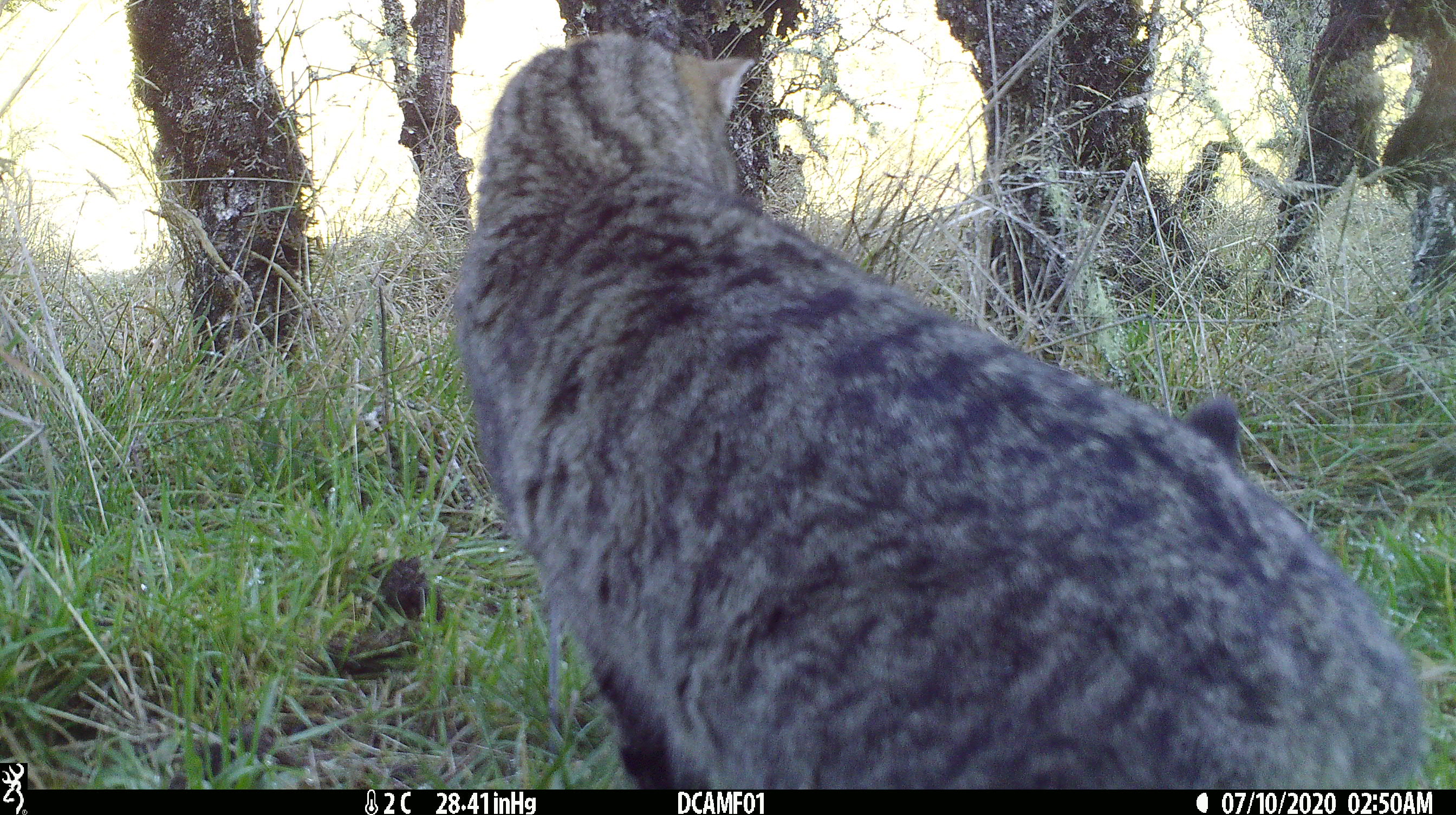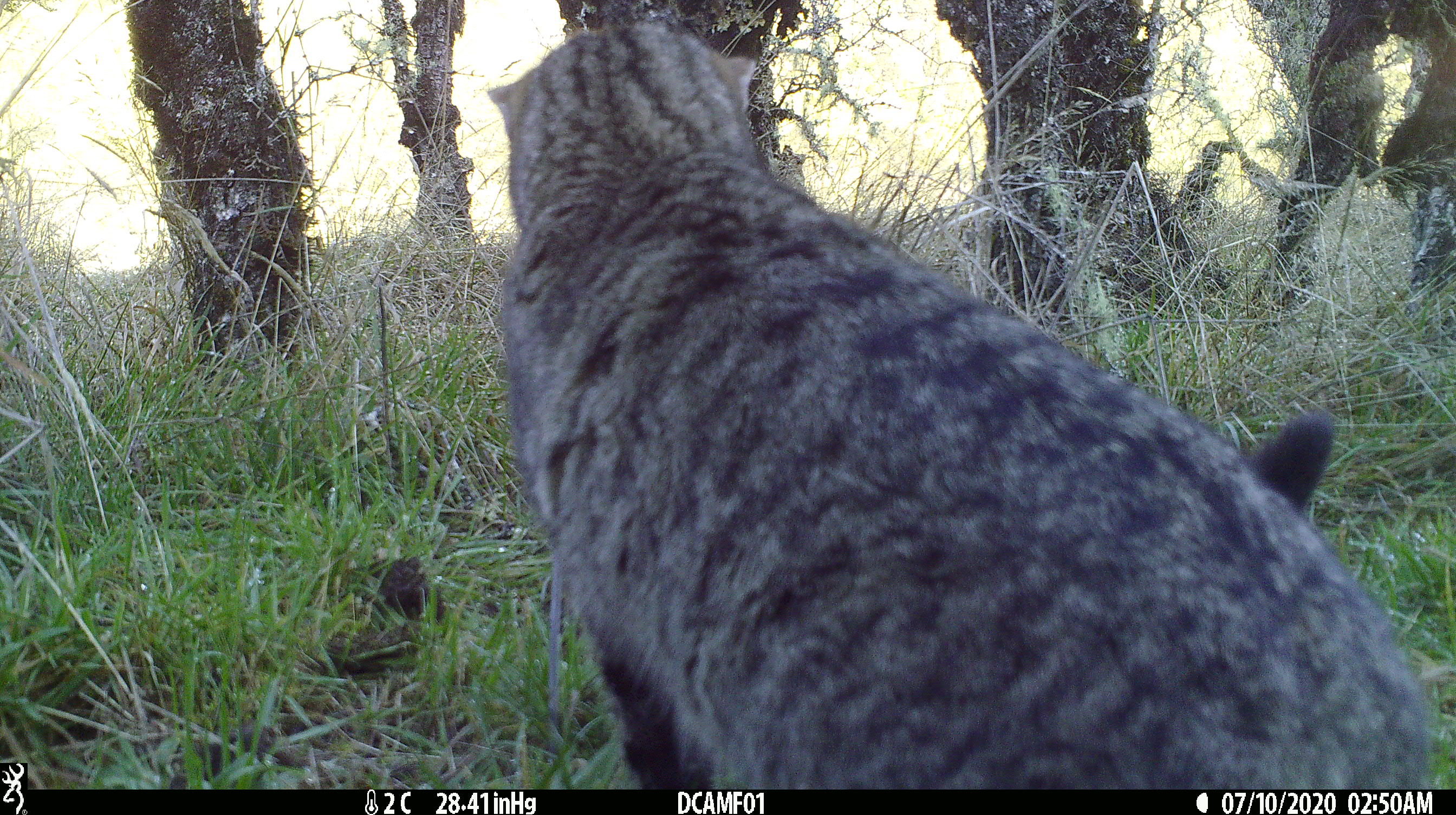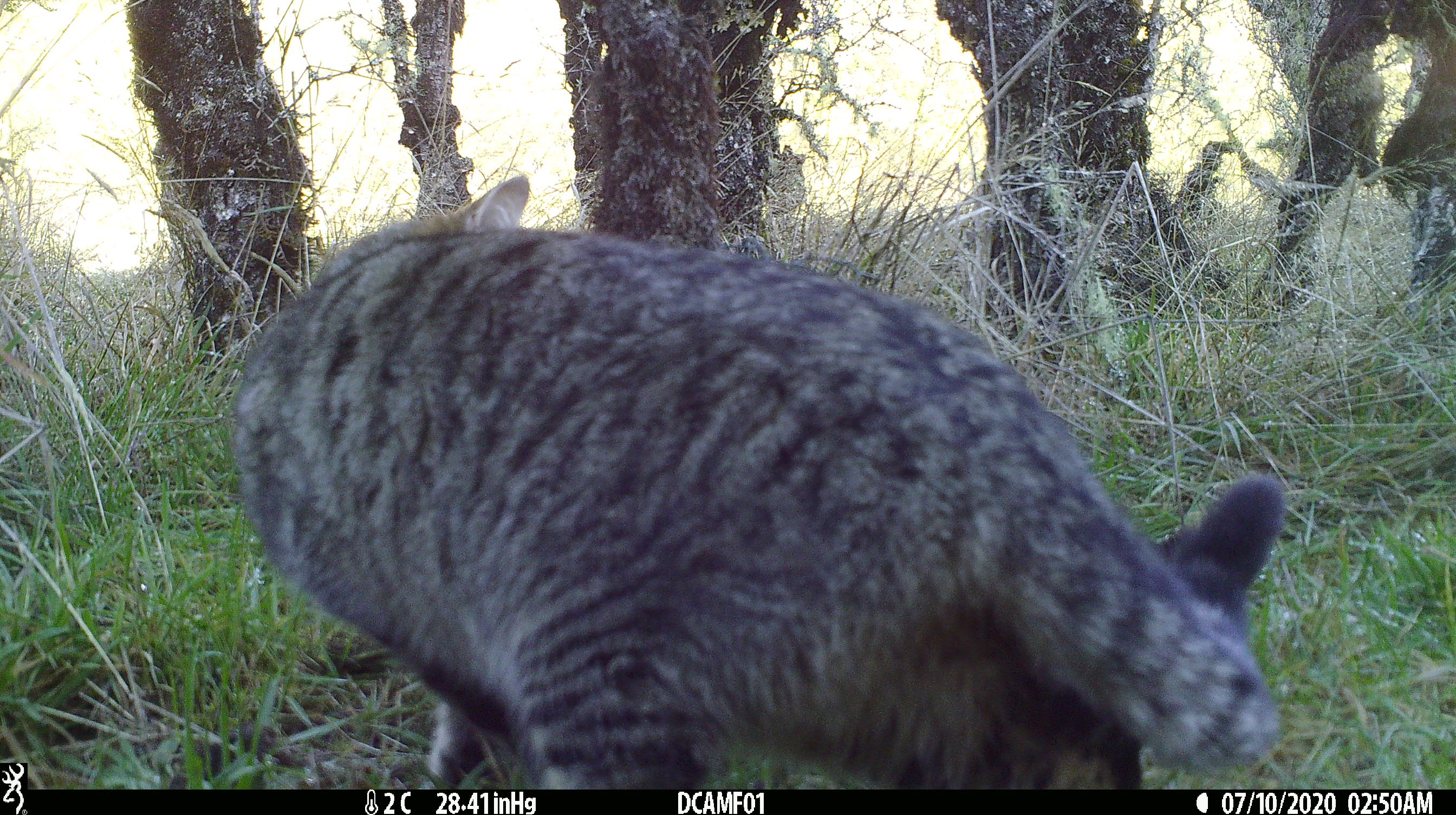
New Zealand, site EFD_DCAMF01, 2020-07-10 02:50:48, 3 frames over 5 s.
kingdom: Animalia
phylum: Chordata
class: Mammalia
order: Carnivora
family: Felidae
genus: Felis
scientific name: Felis catus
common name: domestic cat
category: cat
Cat (domestic cat) (Felis catus).